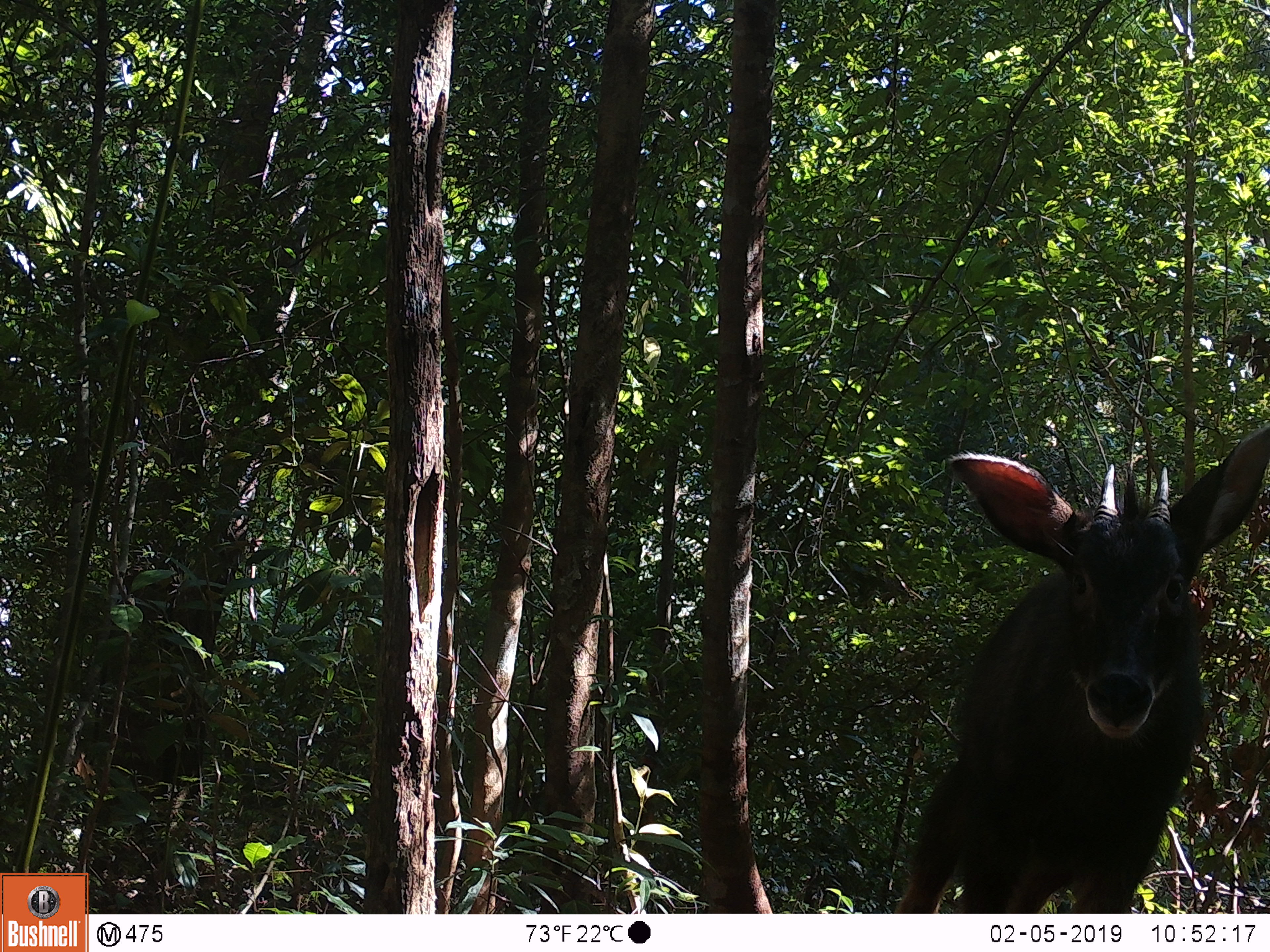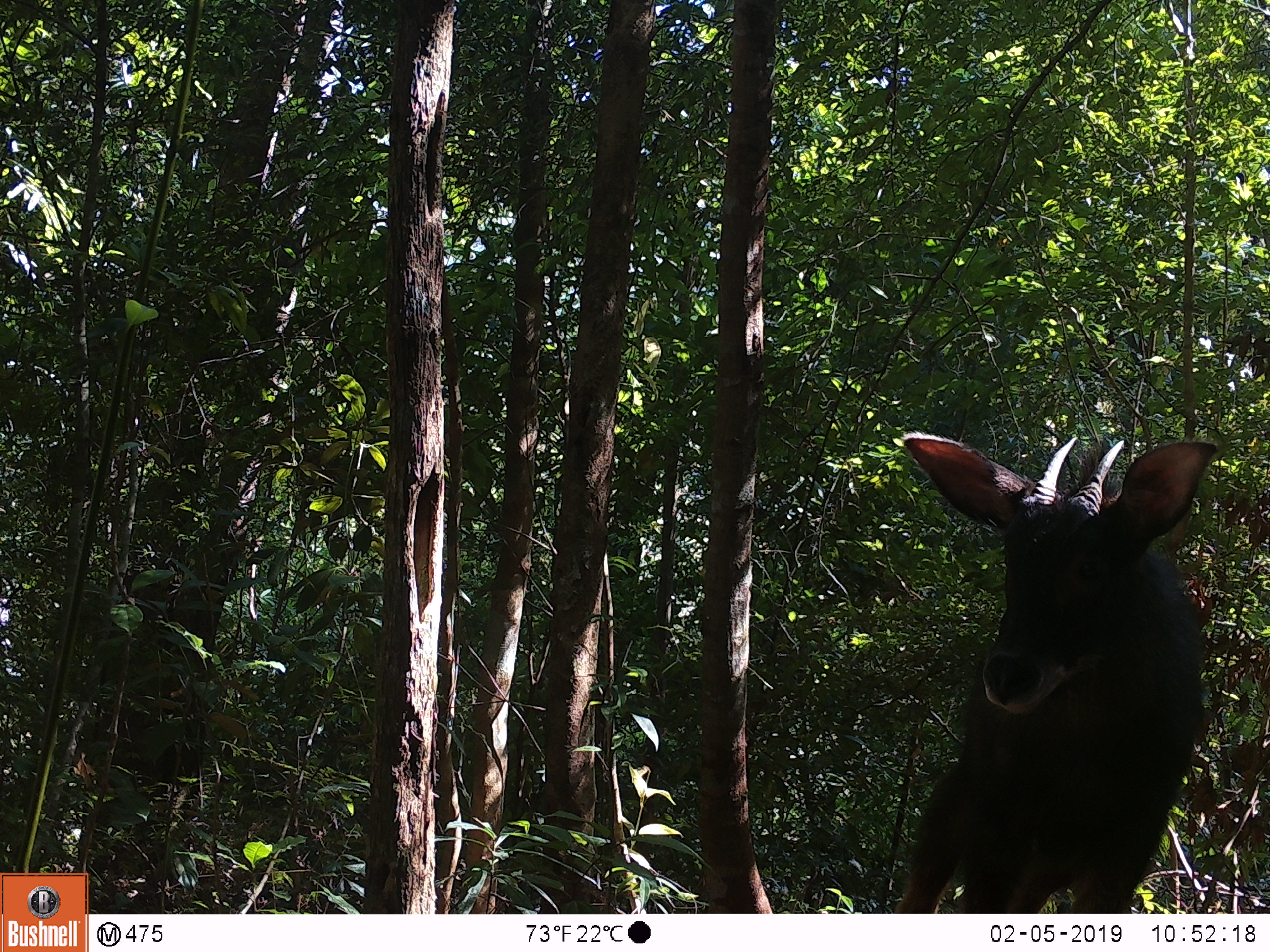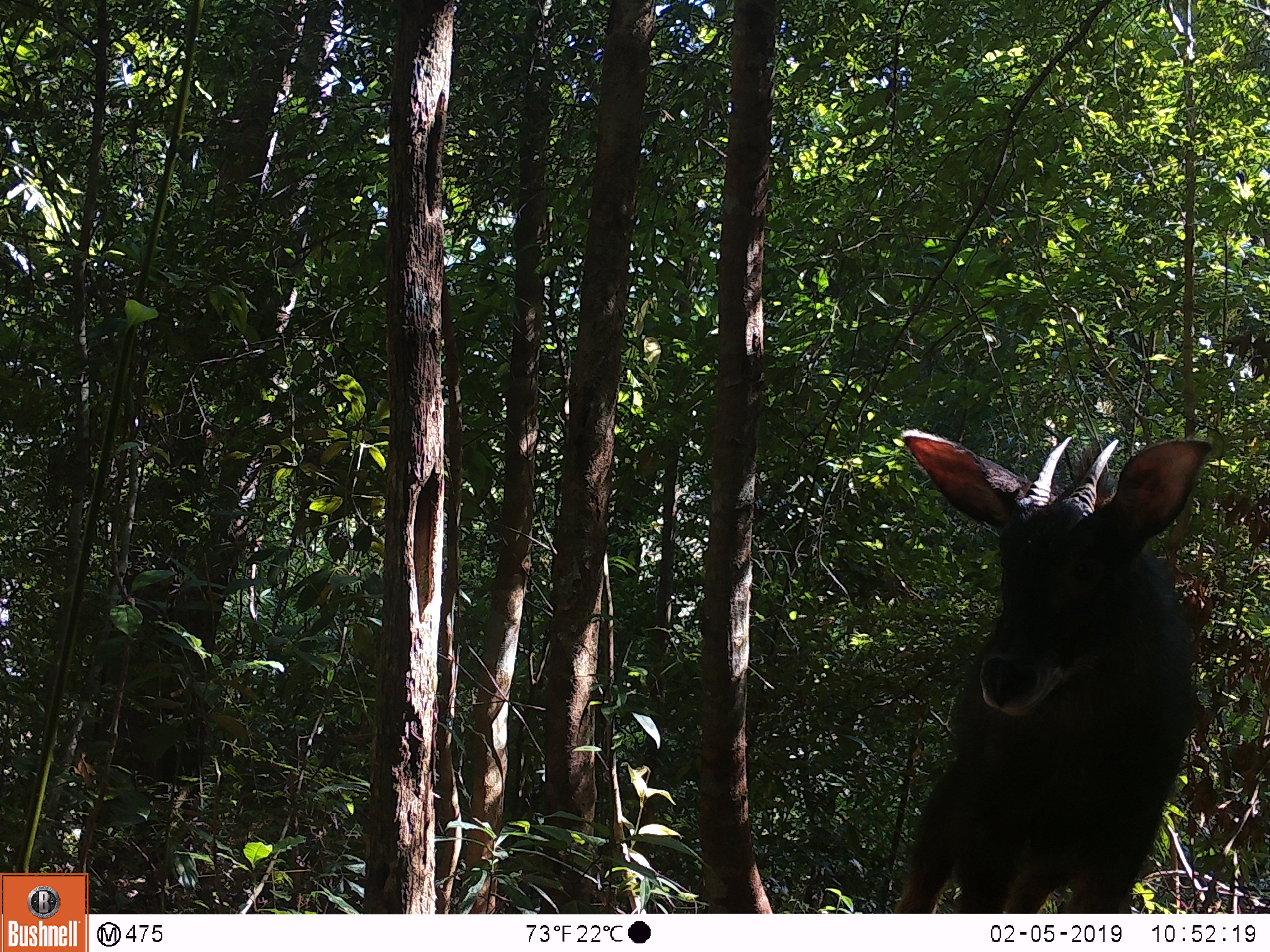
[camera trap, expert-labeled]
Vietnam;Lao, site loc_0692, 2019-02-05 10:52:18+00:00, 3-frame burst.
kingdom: Animalia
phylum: Chordata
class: Mammalia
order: Artiodactyla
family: Bovidae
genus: Capricornis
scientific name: Capricornis sumatraensis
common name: chinese serow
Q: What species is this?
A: Chinese serow (Capricornis sumatraensis).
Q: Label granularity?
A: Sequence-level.